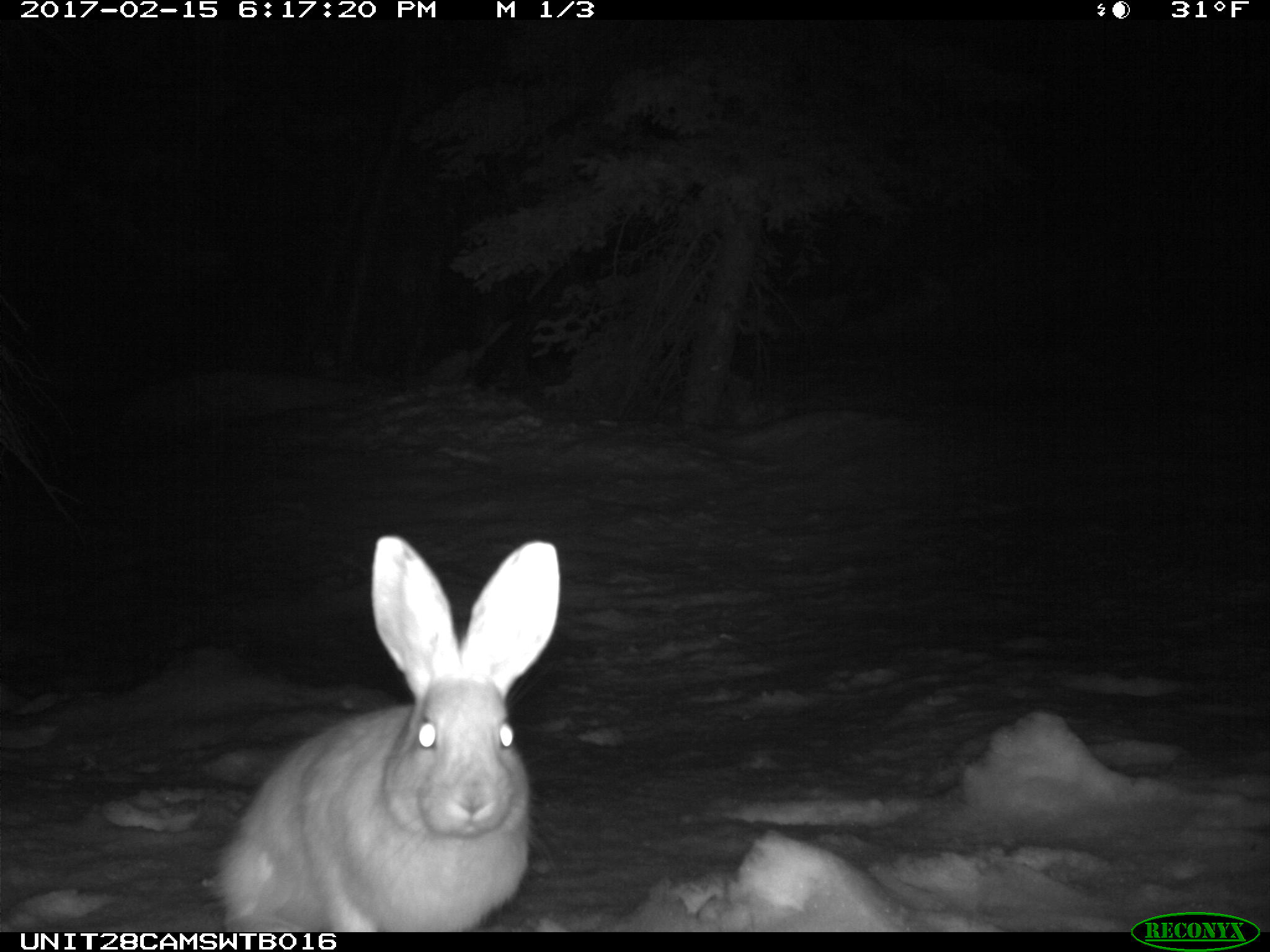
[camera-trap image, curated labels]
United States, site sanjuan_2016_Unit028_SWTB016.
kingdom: Animalia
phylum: Chordata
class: Mammalia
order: Lagomorpha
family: Leporidae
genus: Lepus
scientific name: Lepus americanus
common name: snowshoe hare